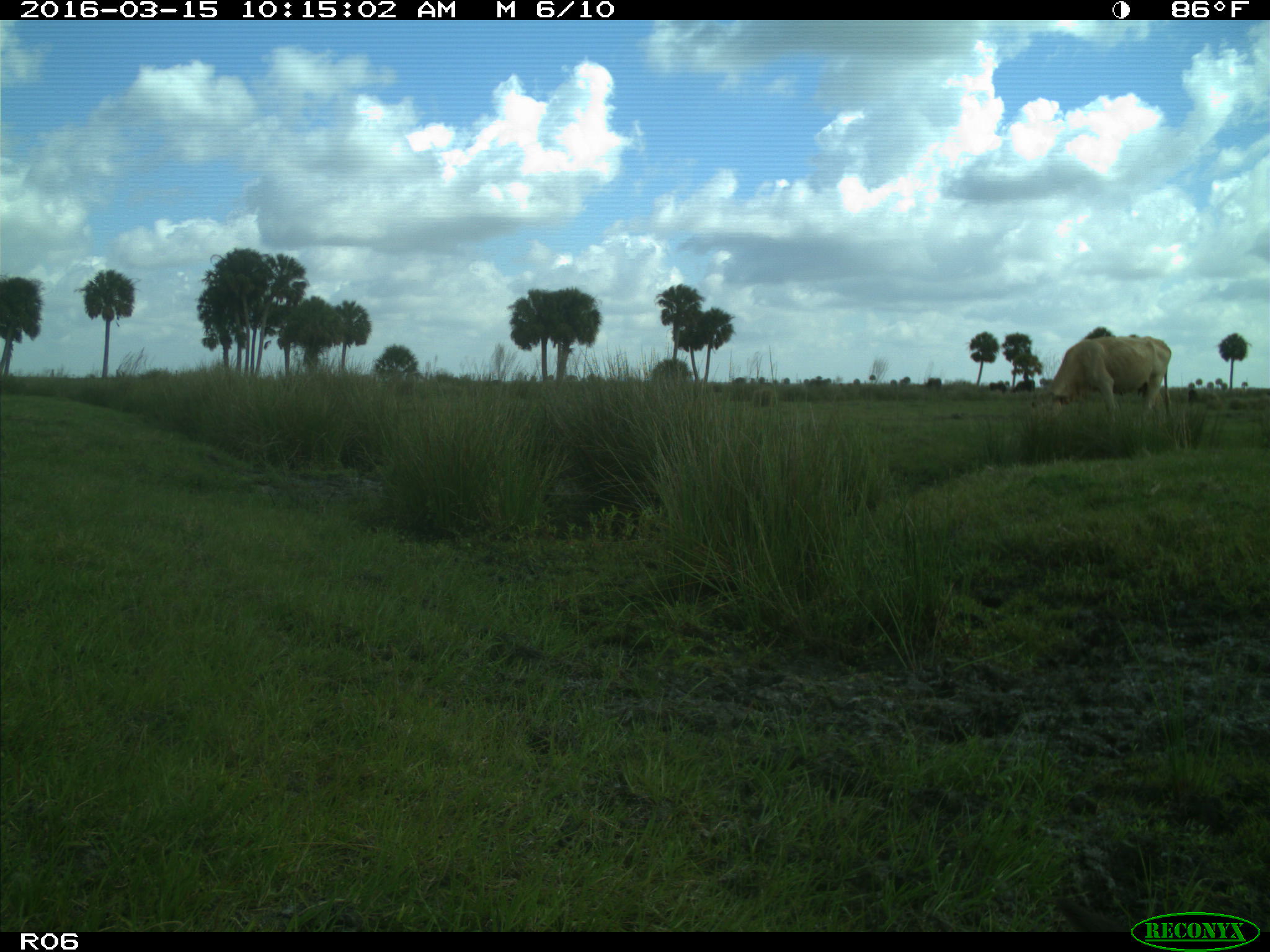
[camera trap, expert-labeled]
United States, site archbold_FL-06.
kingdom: Animalia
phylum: Chordata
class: Mammalia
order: Artiodactyla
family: Bovidae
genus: Bos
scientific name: Bos taurus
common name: domestic cow